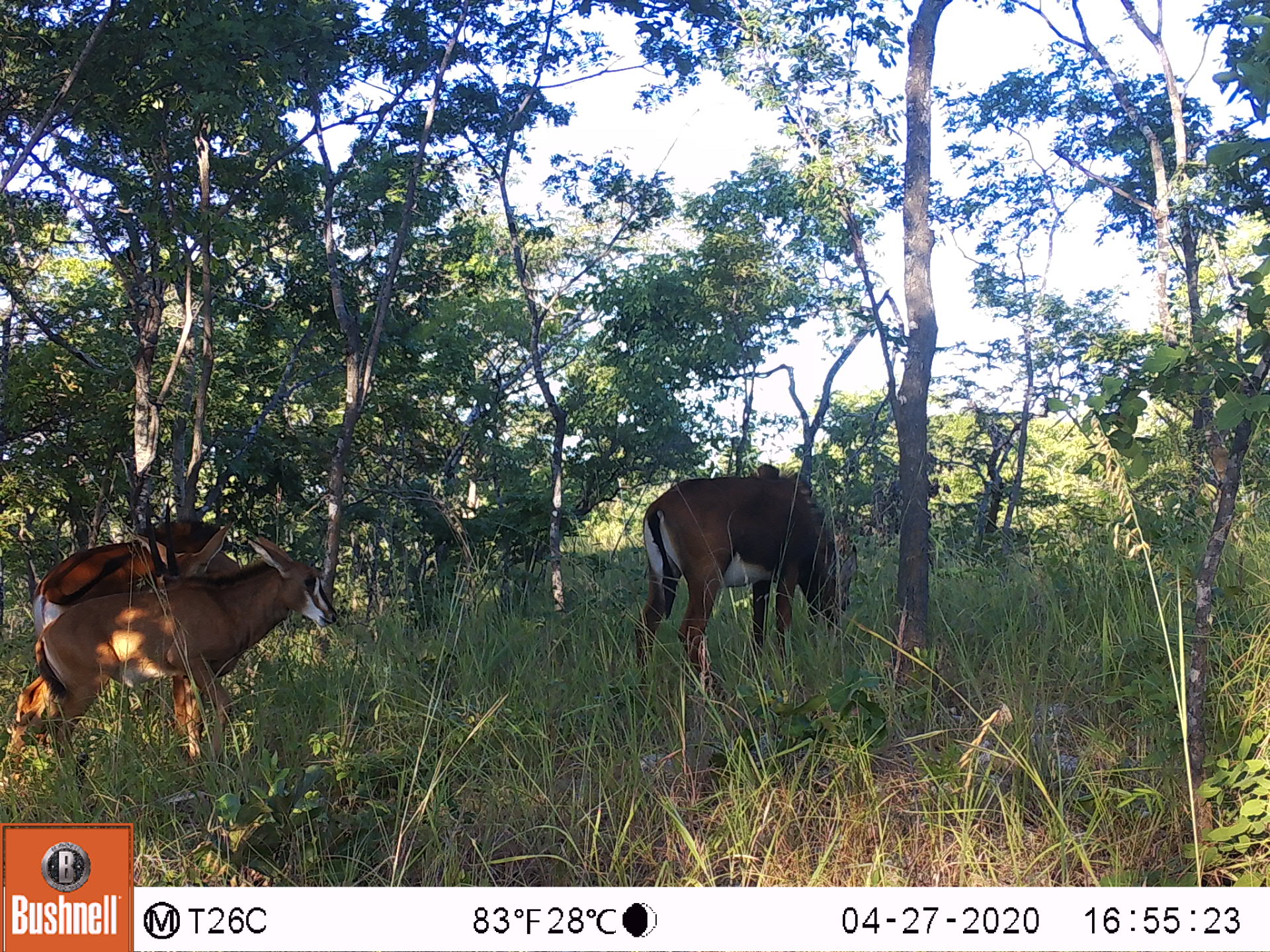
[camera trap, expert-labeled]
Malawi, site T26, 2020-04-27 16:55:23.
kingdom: Animalia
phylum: Chordata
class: Mammalia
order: Artiodactyla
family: Bovidae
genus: Hippotragus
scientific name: Hippotragus niger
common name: sable antelope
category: sable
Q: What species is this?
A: Sable (sable antelope) (Hippotragus niger).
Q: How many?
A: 3.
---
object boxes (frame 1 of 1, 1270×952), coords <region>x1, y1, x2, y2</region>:
sable: <region>5, 553, 342, 786</region>; <region>627, 463, 862, 698</region>; <region>62, 489, 258, 582</region>